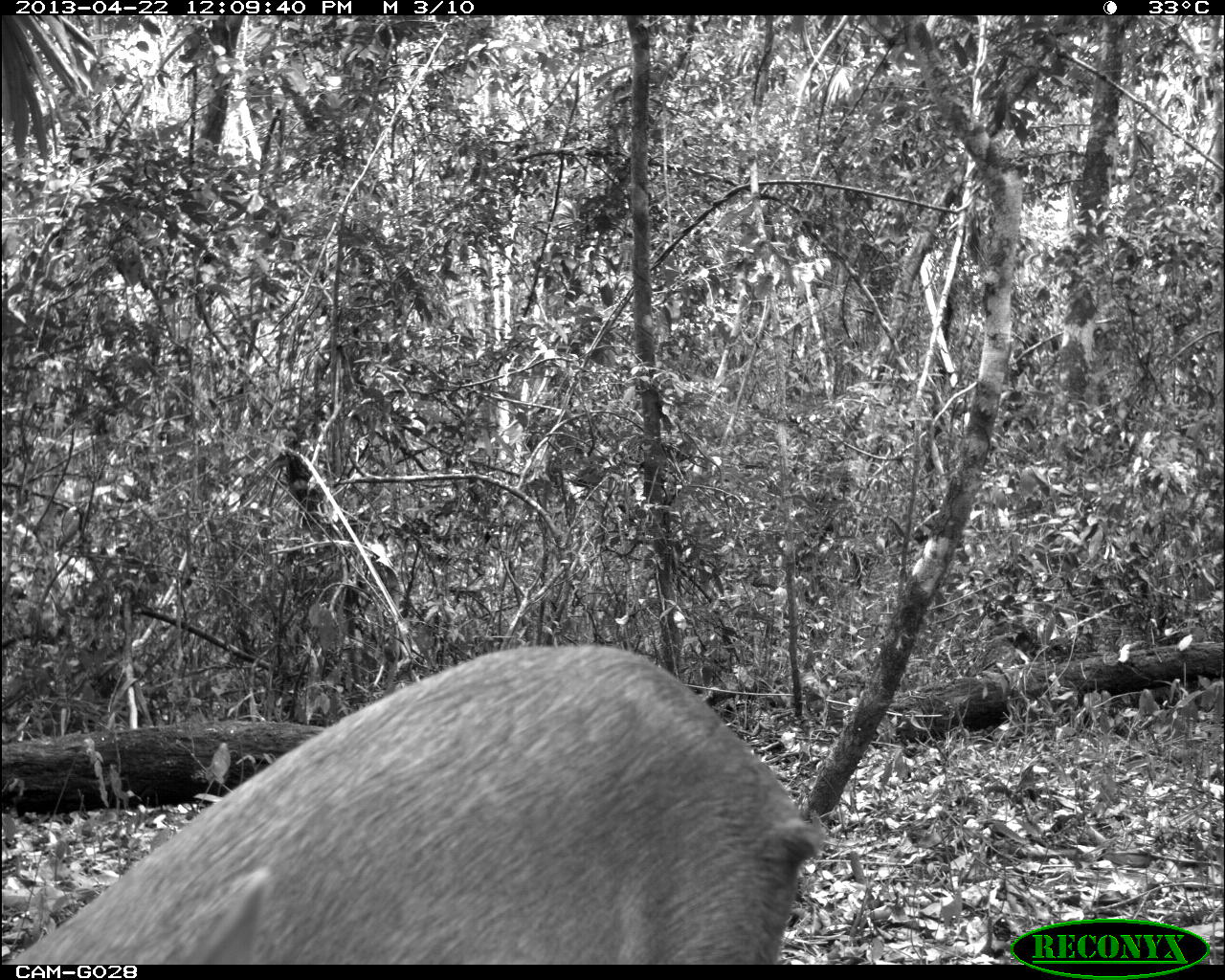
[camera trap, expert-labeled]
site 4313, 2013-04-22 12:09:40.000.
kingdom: Animalia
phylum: Chordata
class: Mammalia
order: Artiodactyla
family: Cervidae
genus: Odocoileus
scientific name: Odocoileus pandora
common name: yucatán brown brocket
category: mazama pandora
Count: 1.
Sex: female.